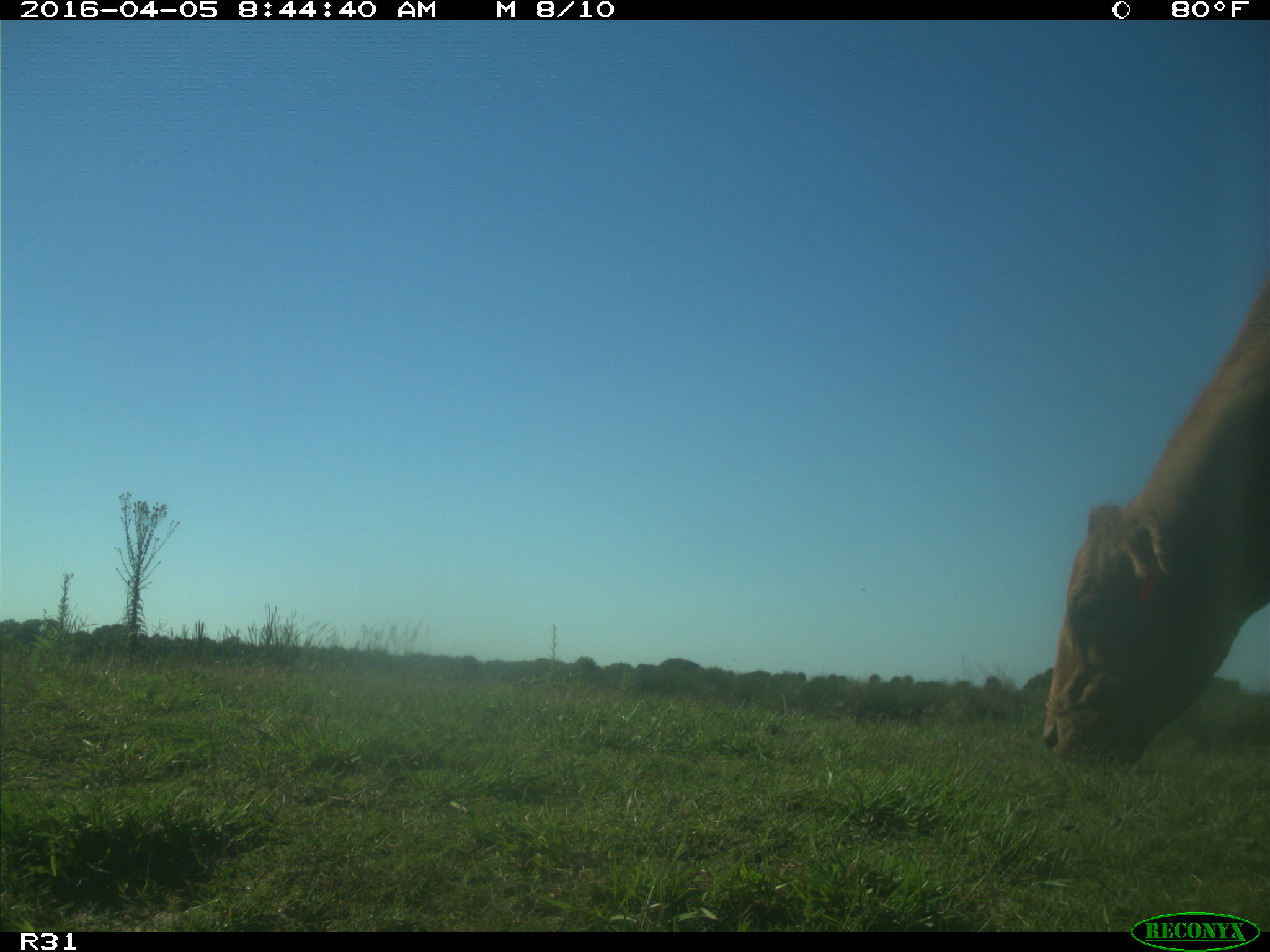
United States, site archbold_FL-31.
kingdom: Animalia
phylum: Chordata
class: Mammalia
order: Artiodactyla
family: Bovidae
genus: Bos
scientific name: Bos taurus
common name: domestic cow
Bos taurus (domestic cow).